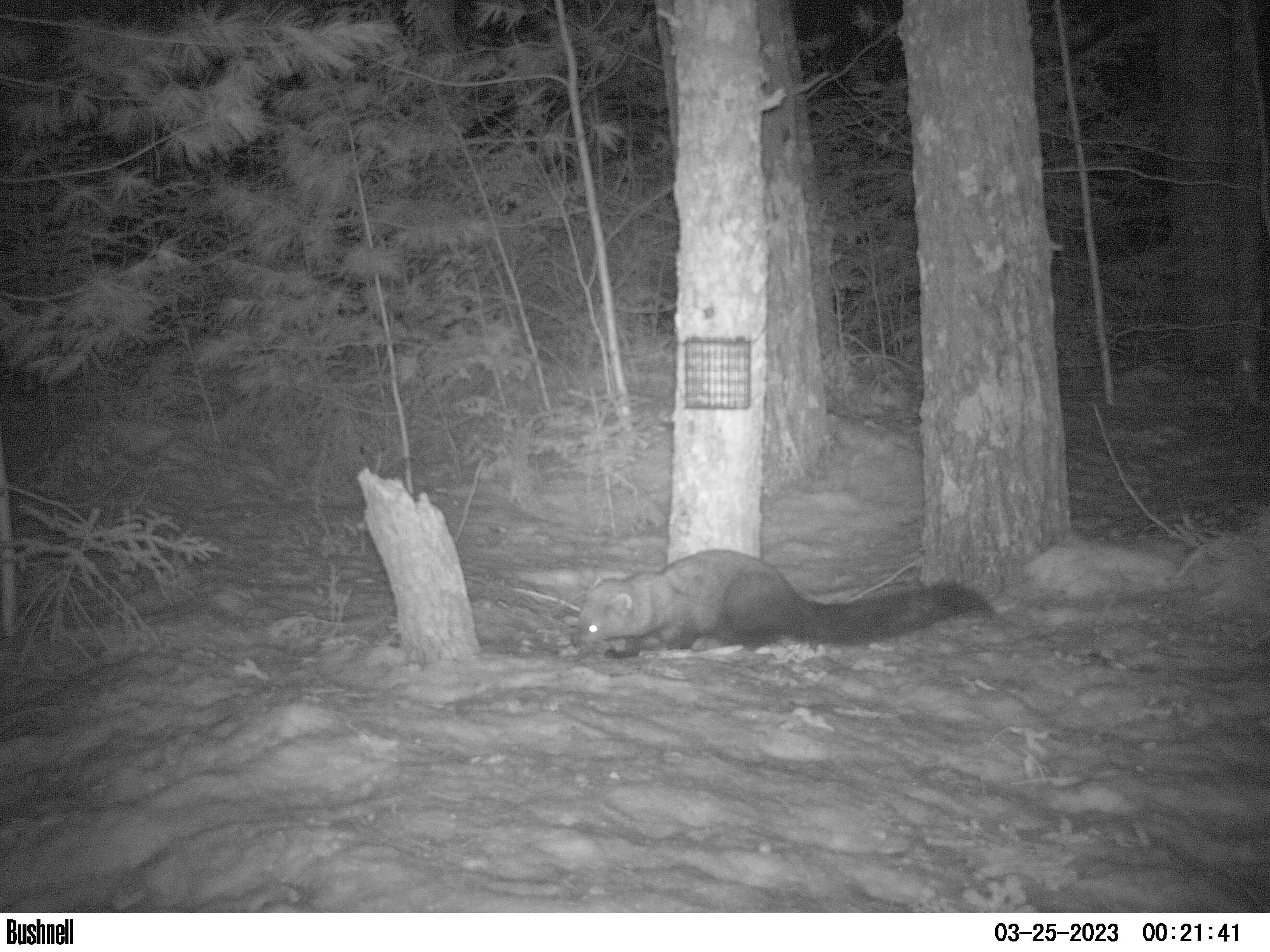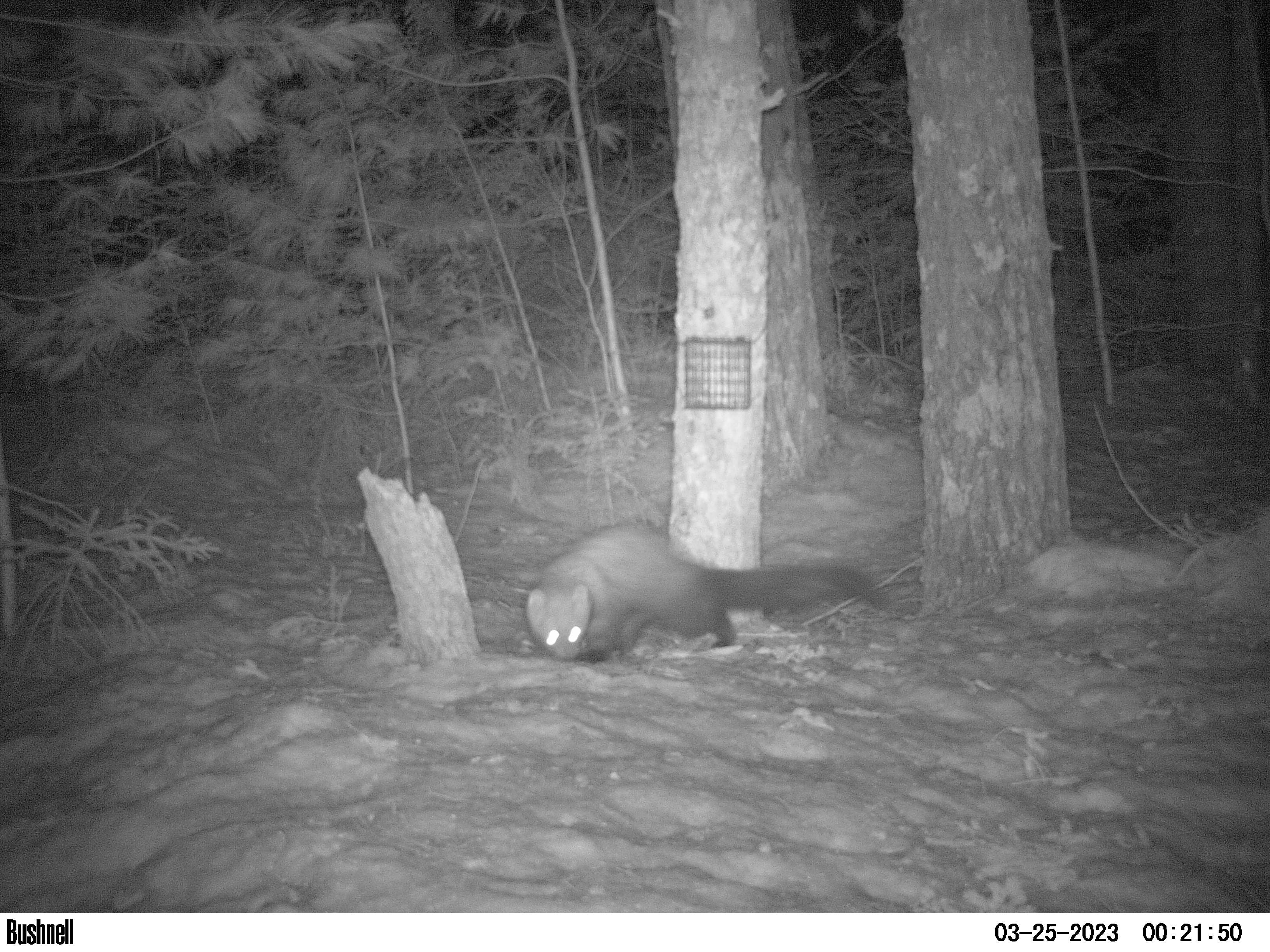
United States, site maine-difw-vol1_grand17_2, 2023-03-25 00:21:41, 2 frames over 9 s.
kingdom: Animalia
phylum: Chordata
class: Mammalia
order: Carnivora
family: Mustelidae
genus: Pekania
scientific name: Pekania pennanti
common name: fisher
Fisher (Pekania pennanti).